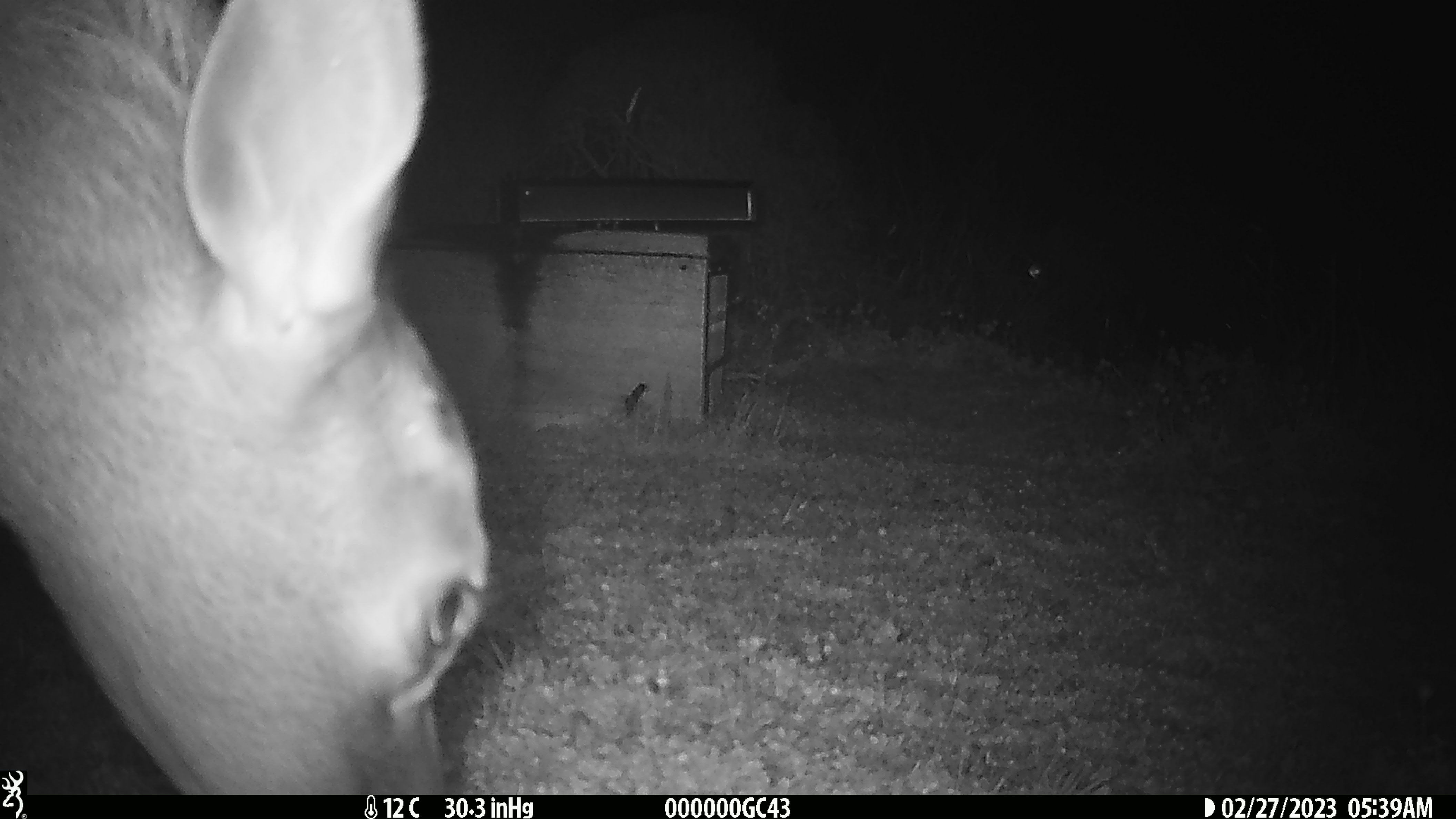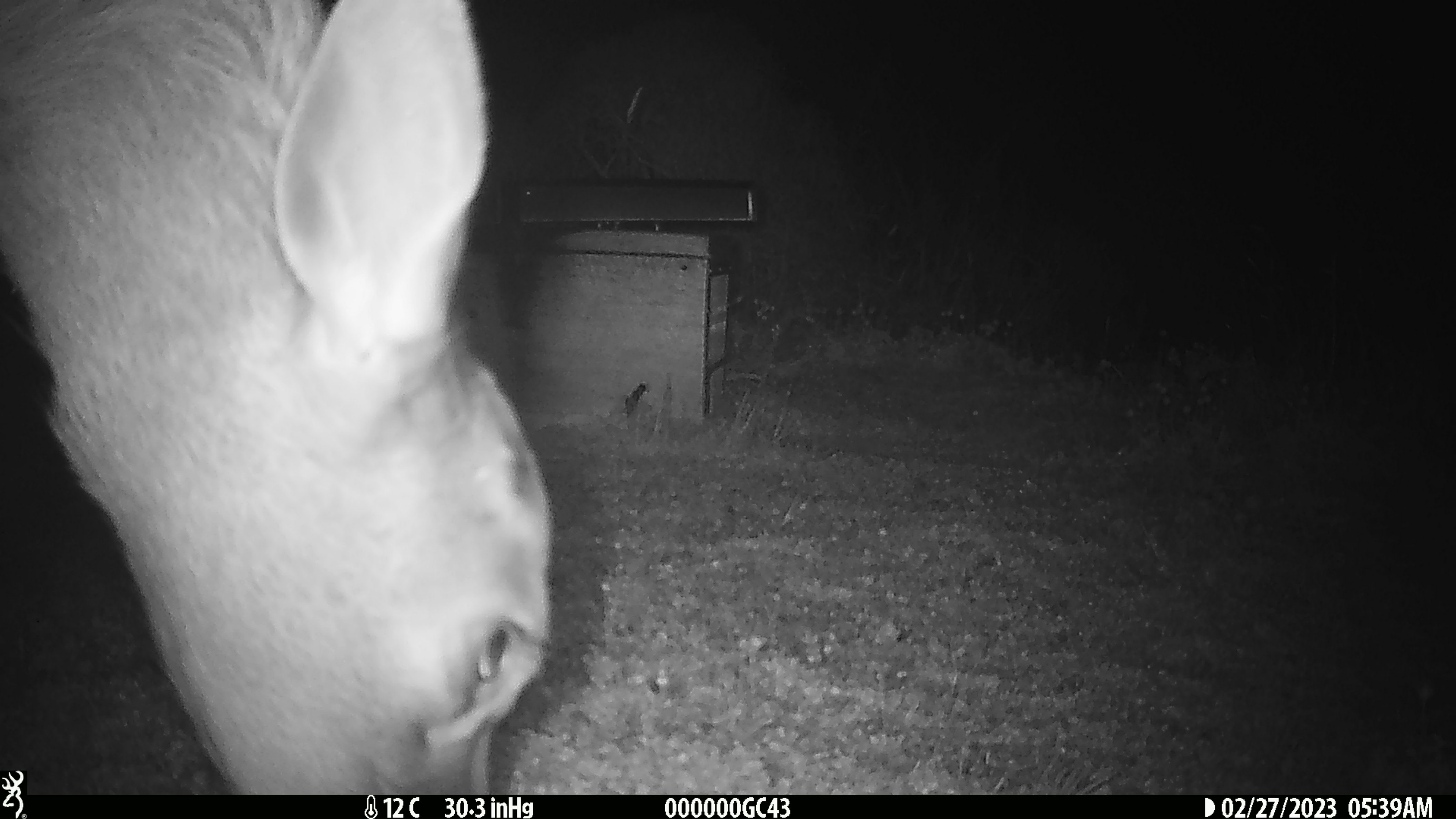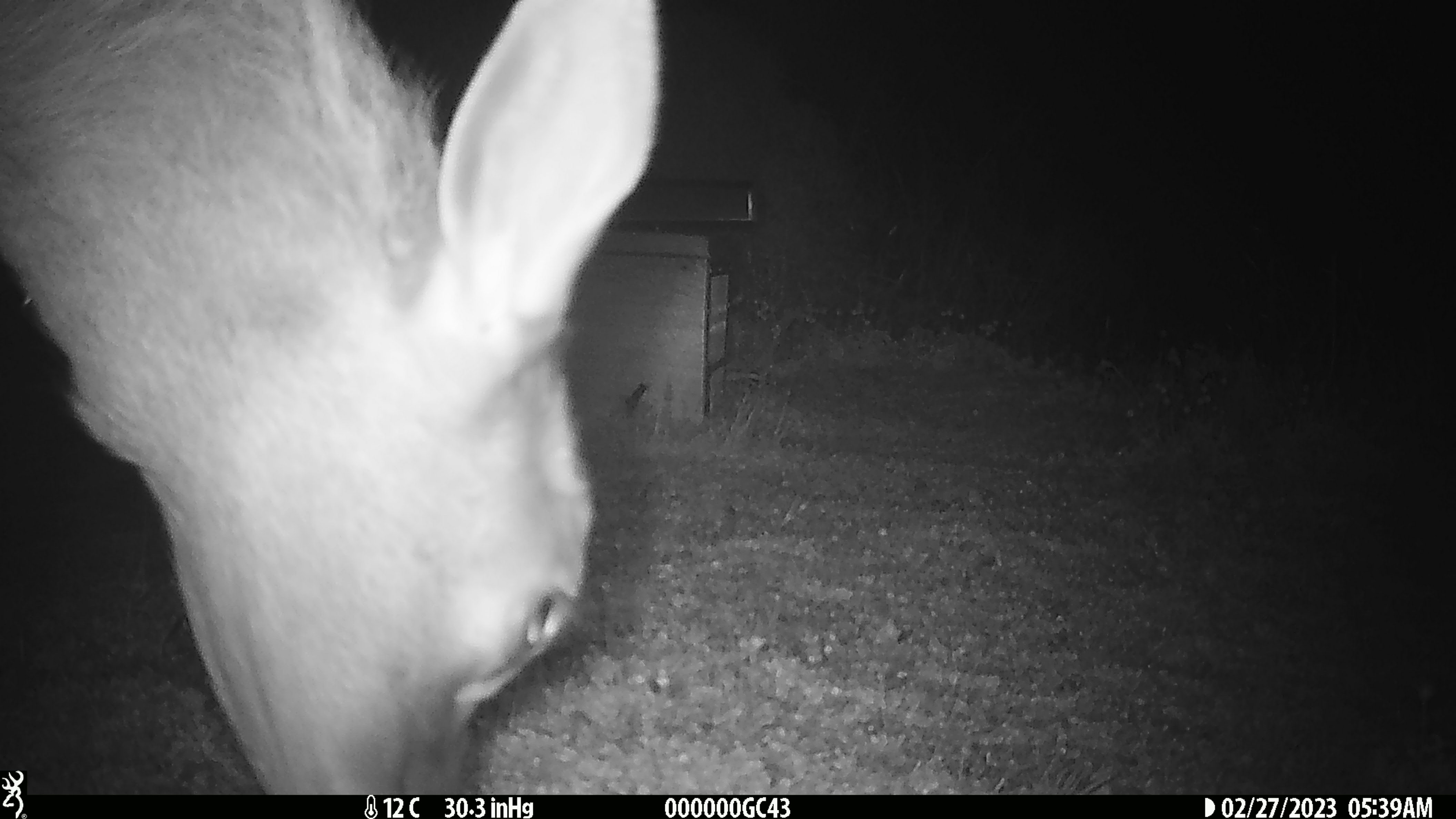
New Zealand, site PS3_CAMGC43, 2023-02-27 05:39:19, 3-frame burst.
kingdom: Animalia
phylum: Chordata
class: Mammalia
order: Artiodactyla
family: Cervidae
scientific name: Cervidae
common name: deer